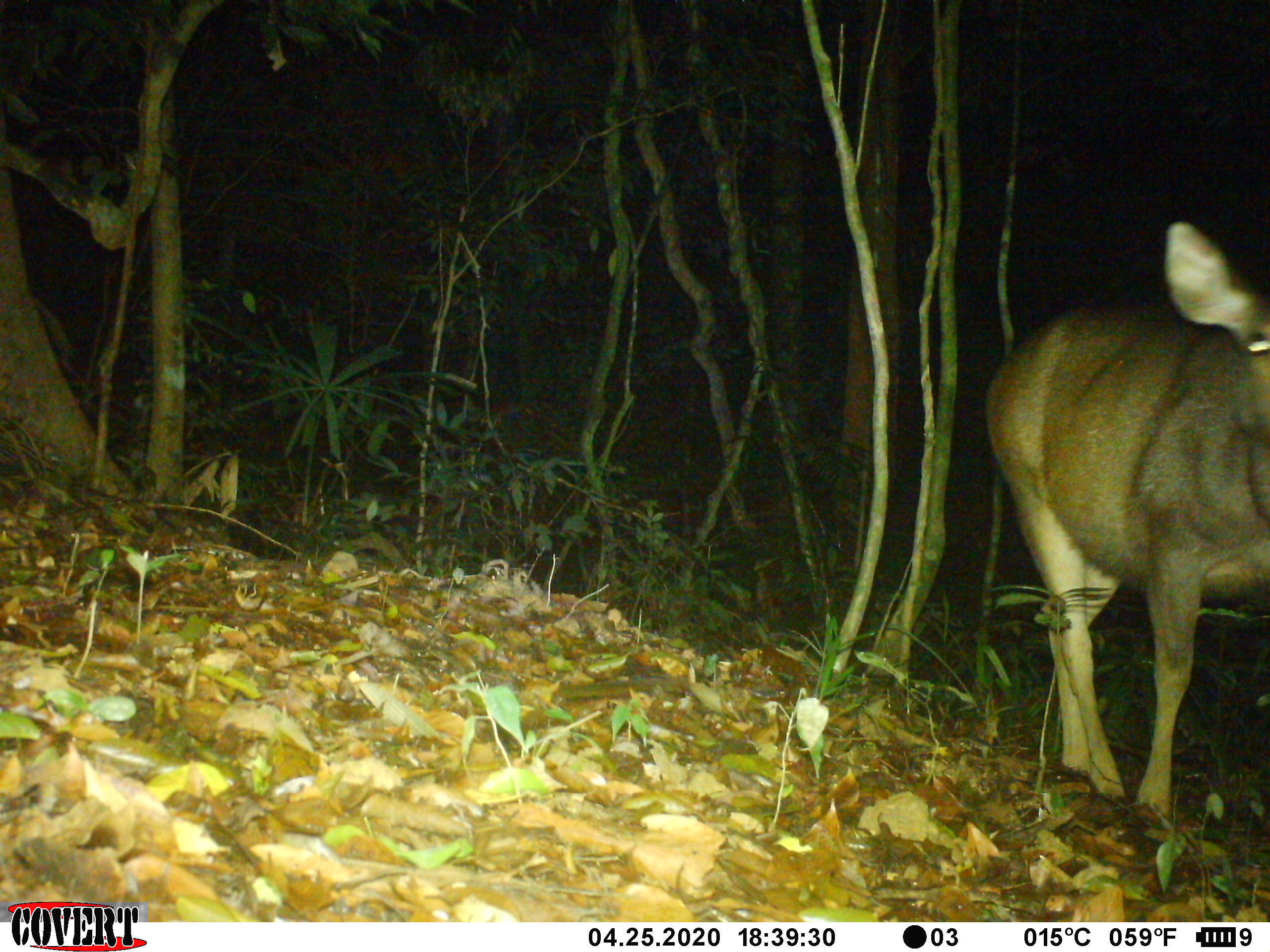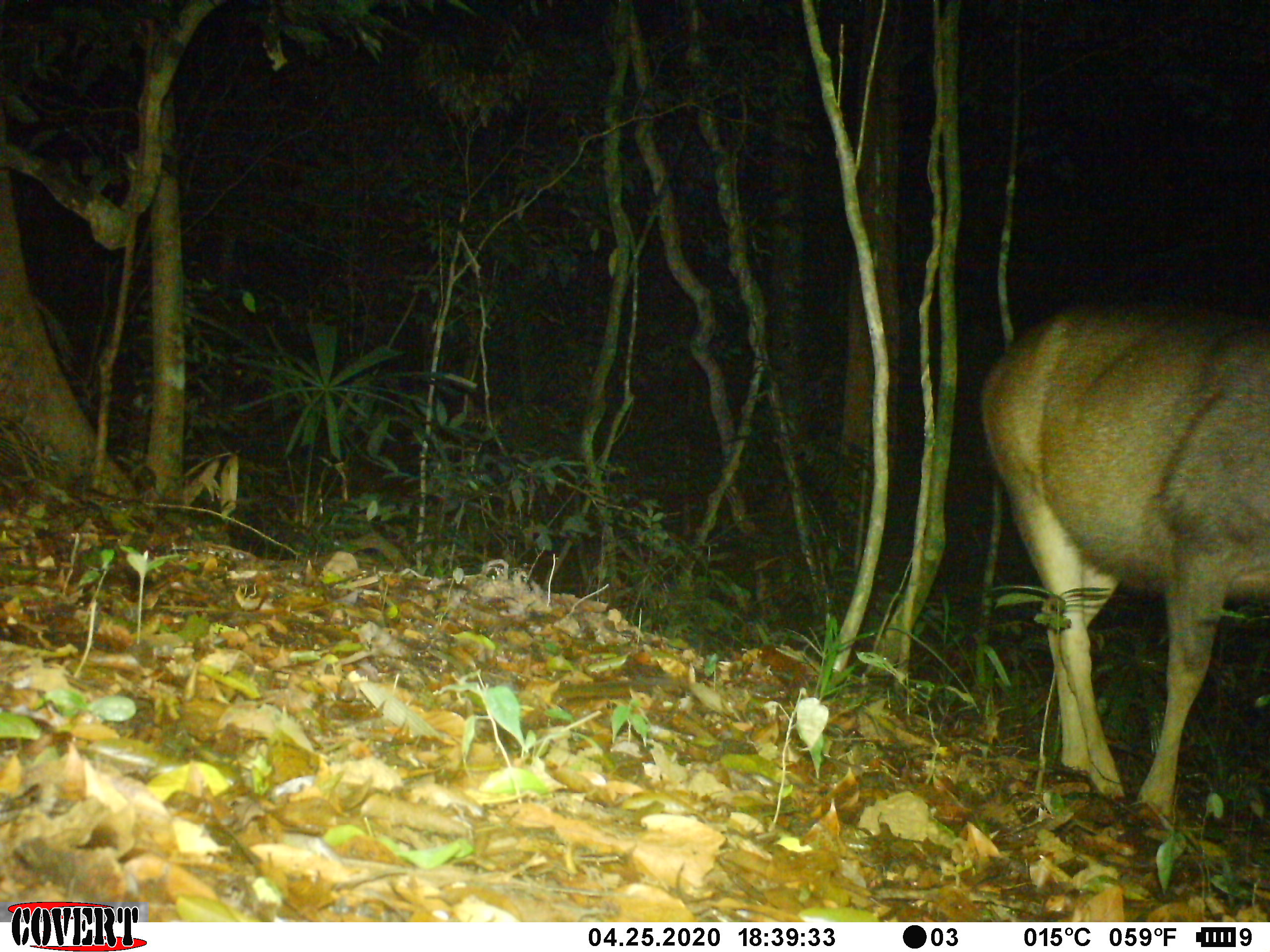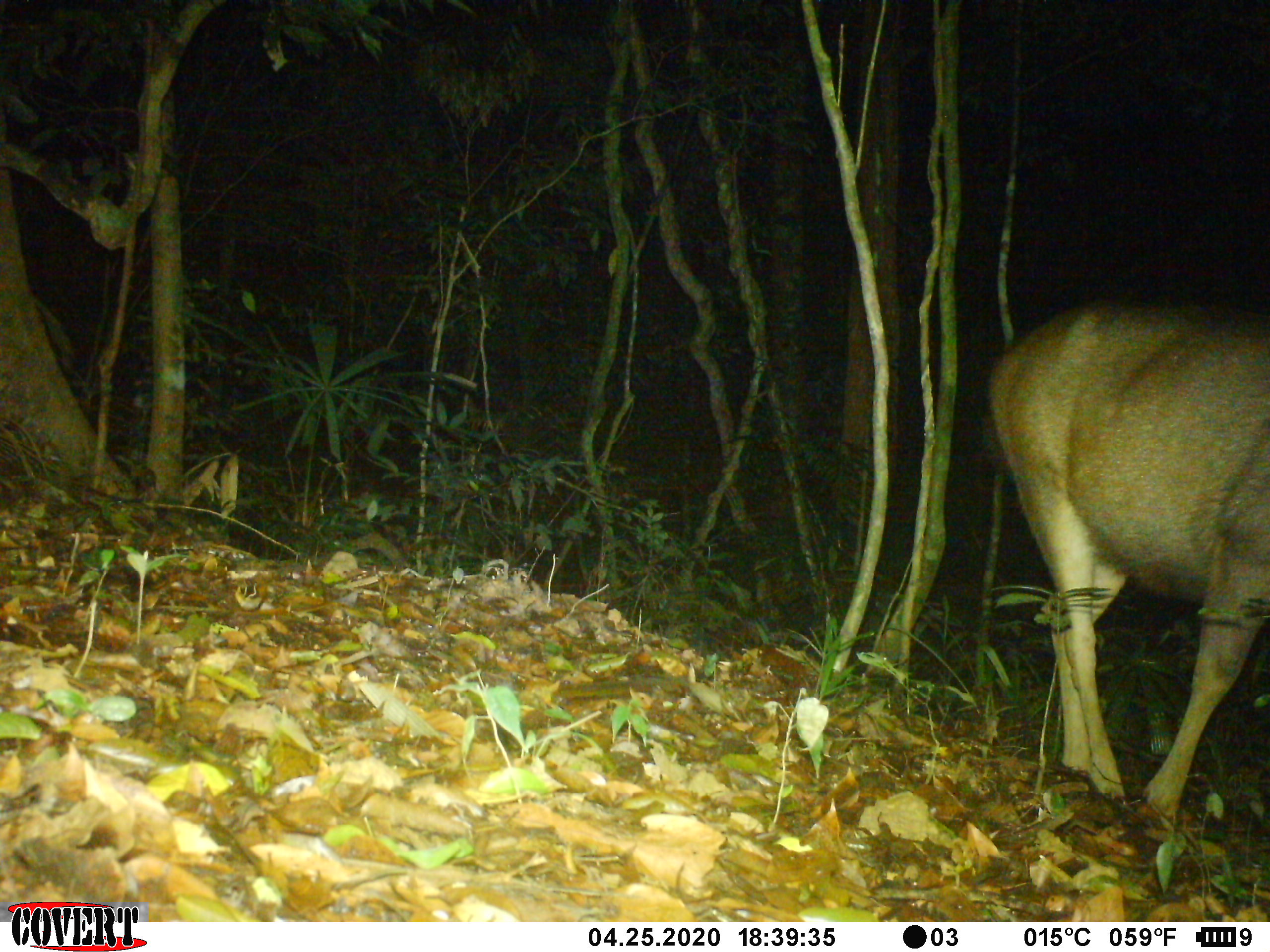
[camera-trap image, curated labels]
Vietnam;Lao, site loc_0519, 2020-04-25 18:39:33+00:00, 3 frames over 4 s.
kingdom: Animalia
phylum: Chordata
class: Mammalia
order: Artiodactyla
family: Cervidae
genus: Rusa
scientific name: Rusa unicolor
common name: sambar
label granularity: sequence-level